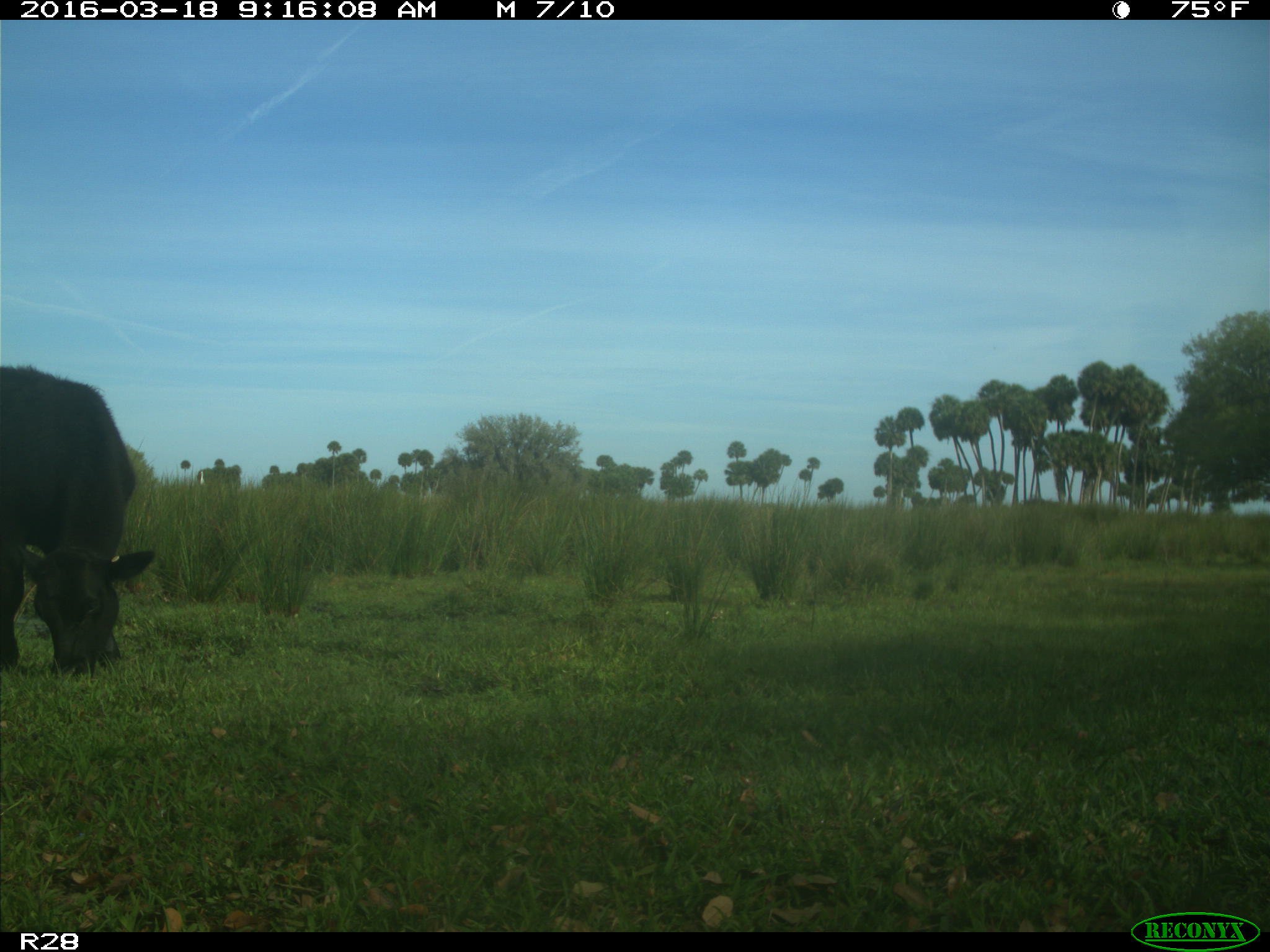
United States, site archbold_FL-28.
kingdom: Animalia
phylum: Chordata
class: Mammalia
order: Artiodactyla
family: Bovidae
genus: Bos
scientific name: Bos taurus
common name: domestic cow